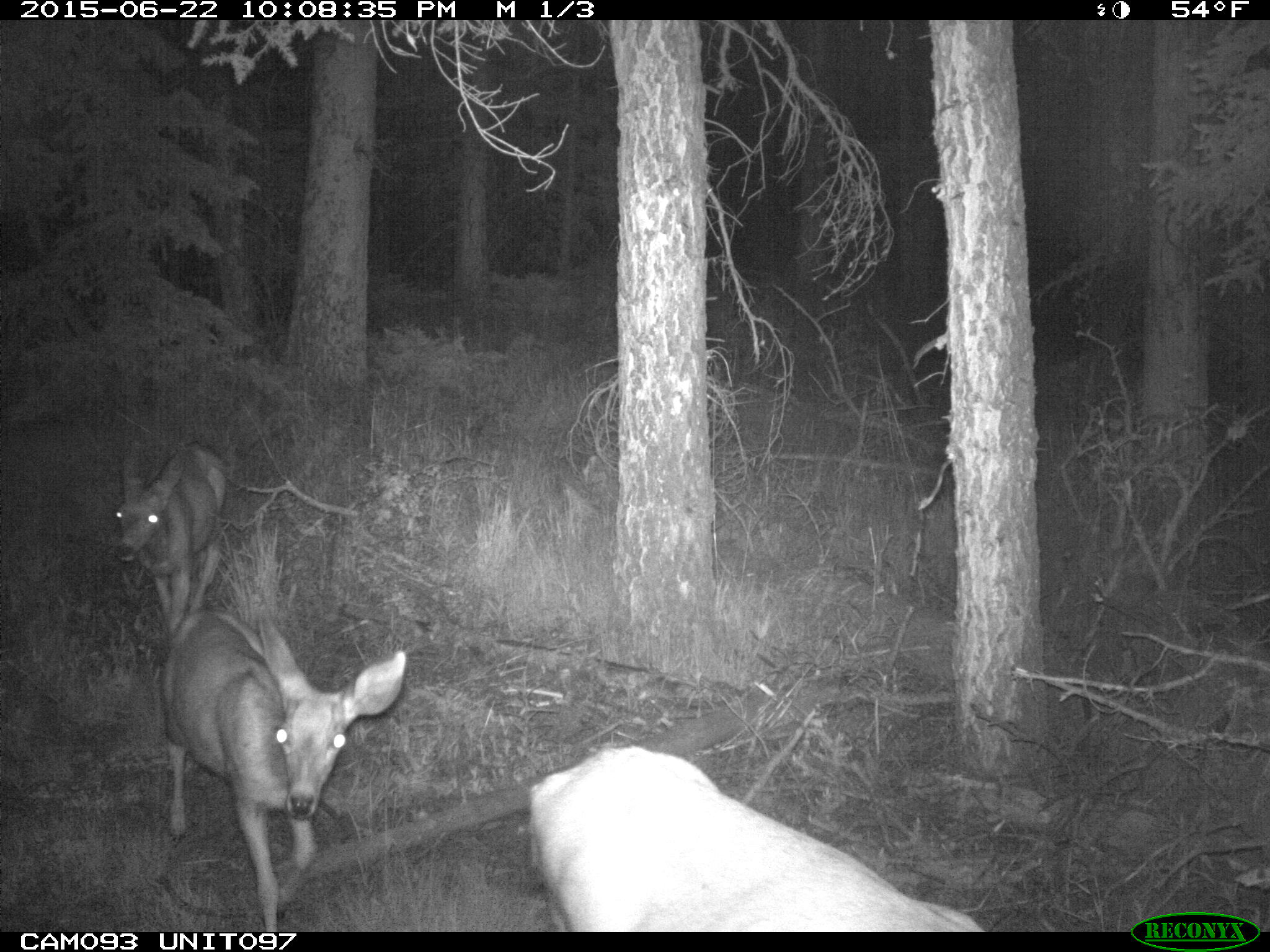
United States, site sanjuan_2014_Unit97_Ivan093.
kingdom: Animalia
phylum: Chordata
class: Mammalia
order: Artiodactyla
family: Cervidae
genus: Odocoileus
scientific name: Odocoileus hemionus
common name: mule deer